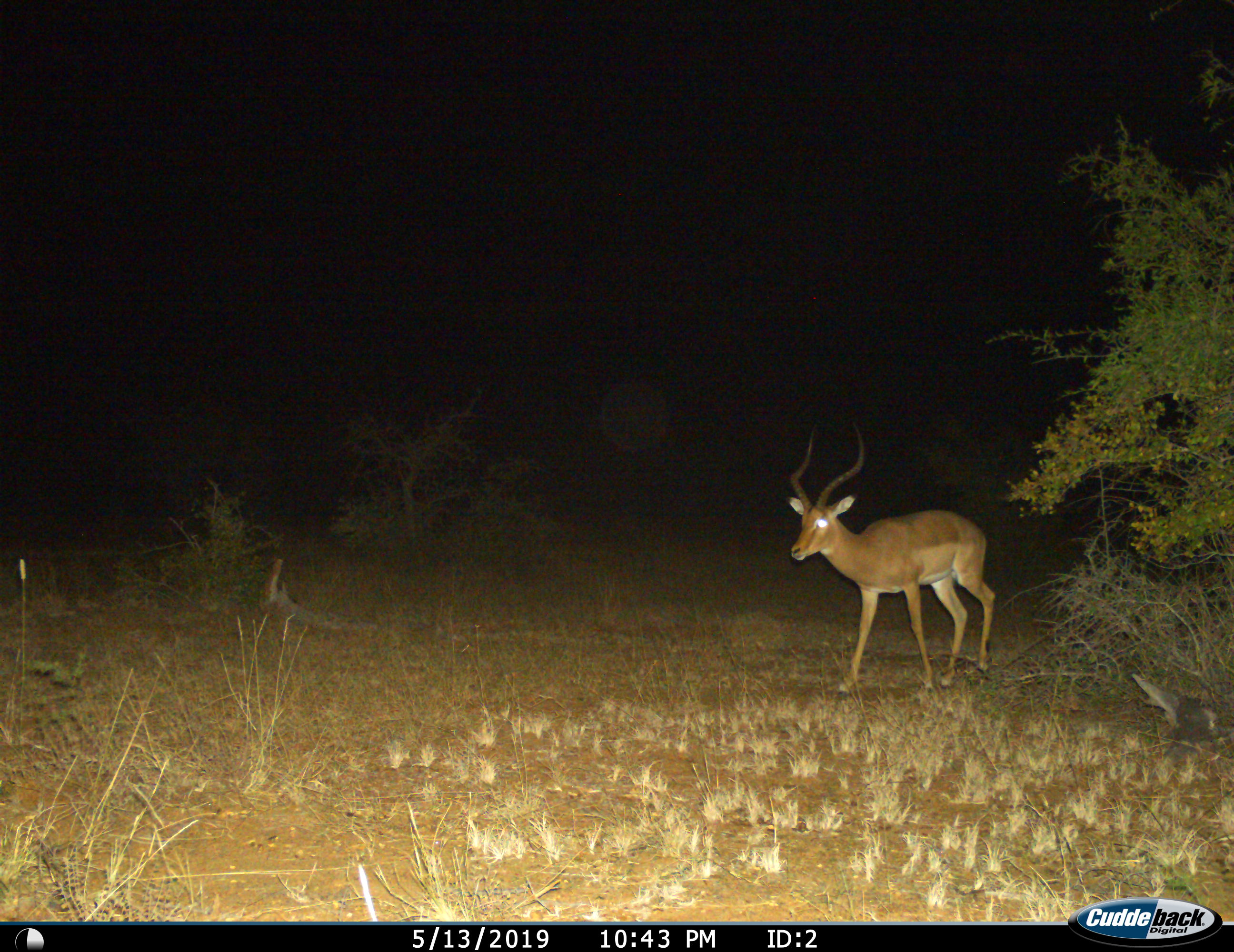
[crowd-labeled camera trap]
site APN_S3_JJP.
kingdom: Animalia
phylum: Chordata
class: Mammalia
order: Artiodactyla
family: Bovidae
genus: Aepyceros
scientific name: Aepyceros melampus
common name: impala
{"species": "impala (Aepyceros melampus)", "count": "1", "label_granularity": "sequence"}